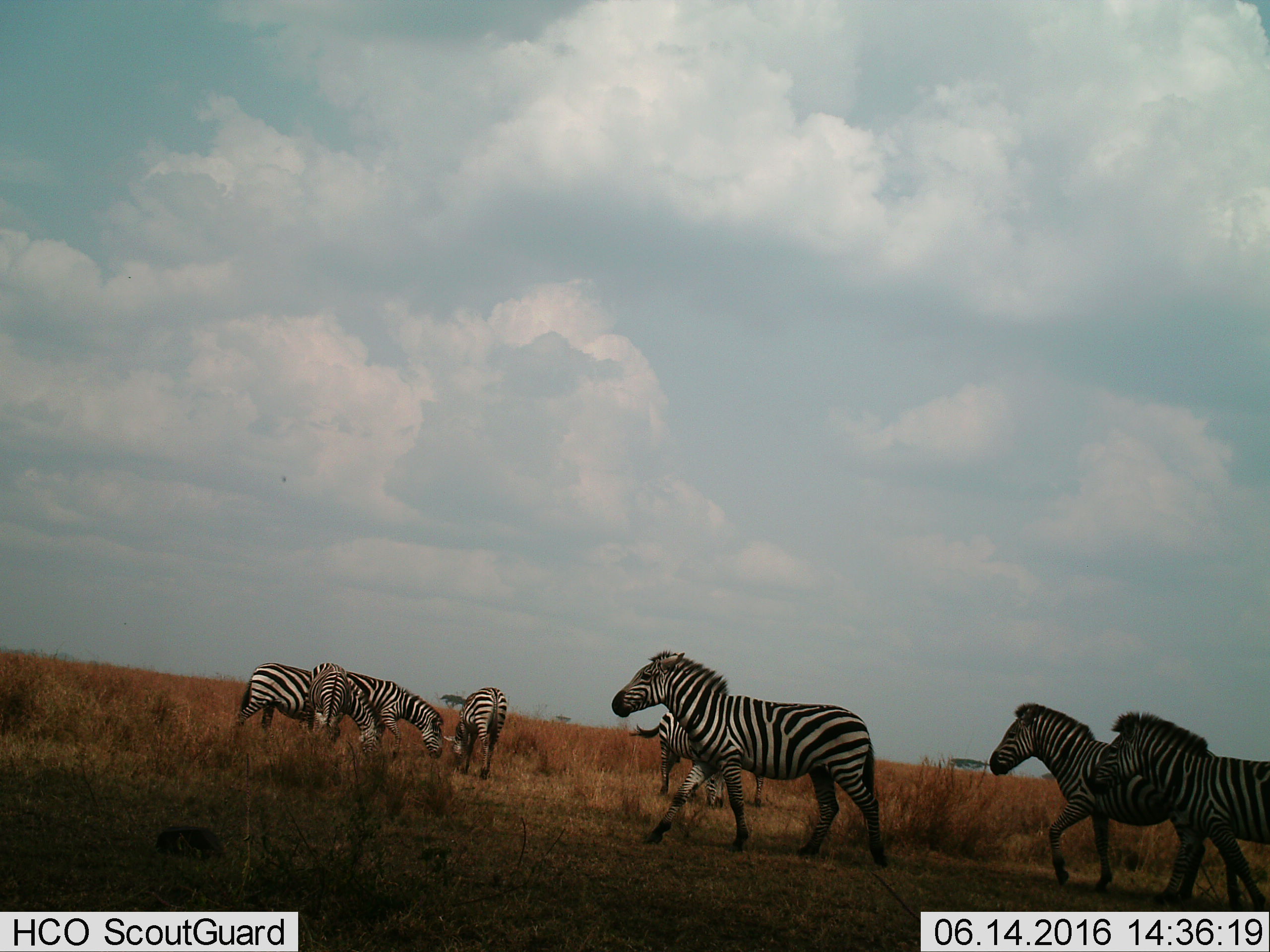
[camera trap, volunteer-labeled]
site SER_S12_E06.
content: unidentified animal